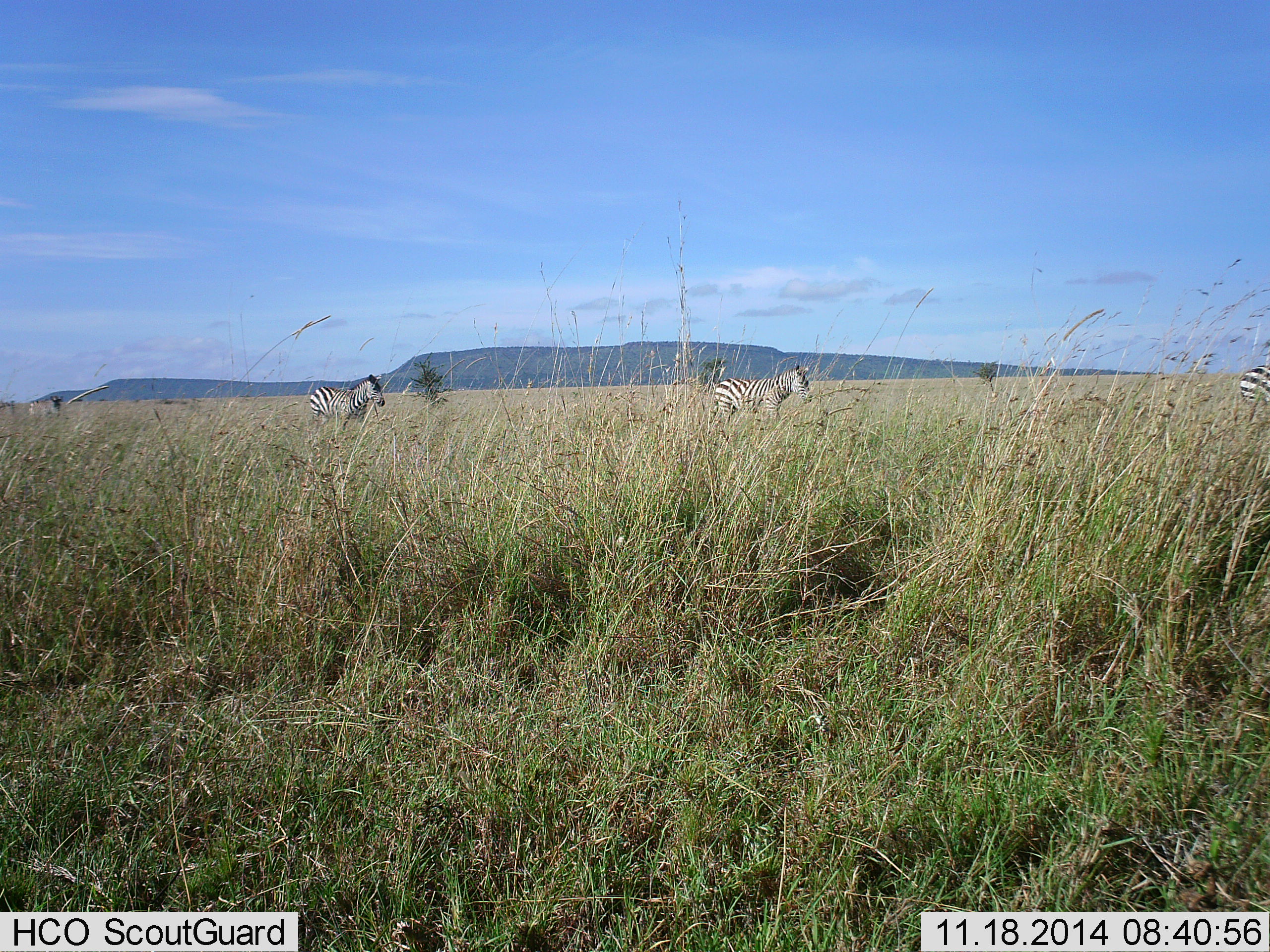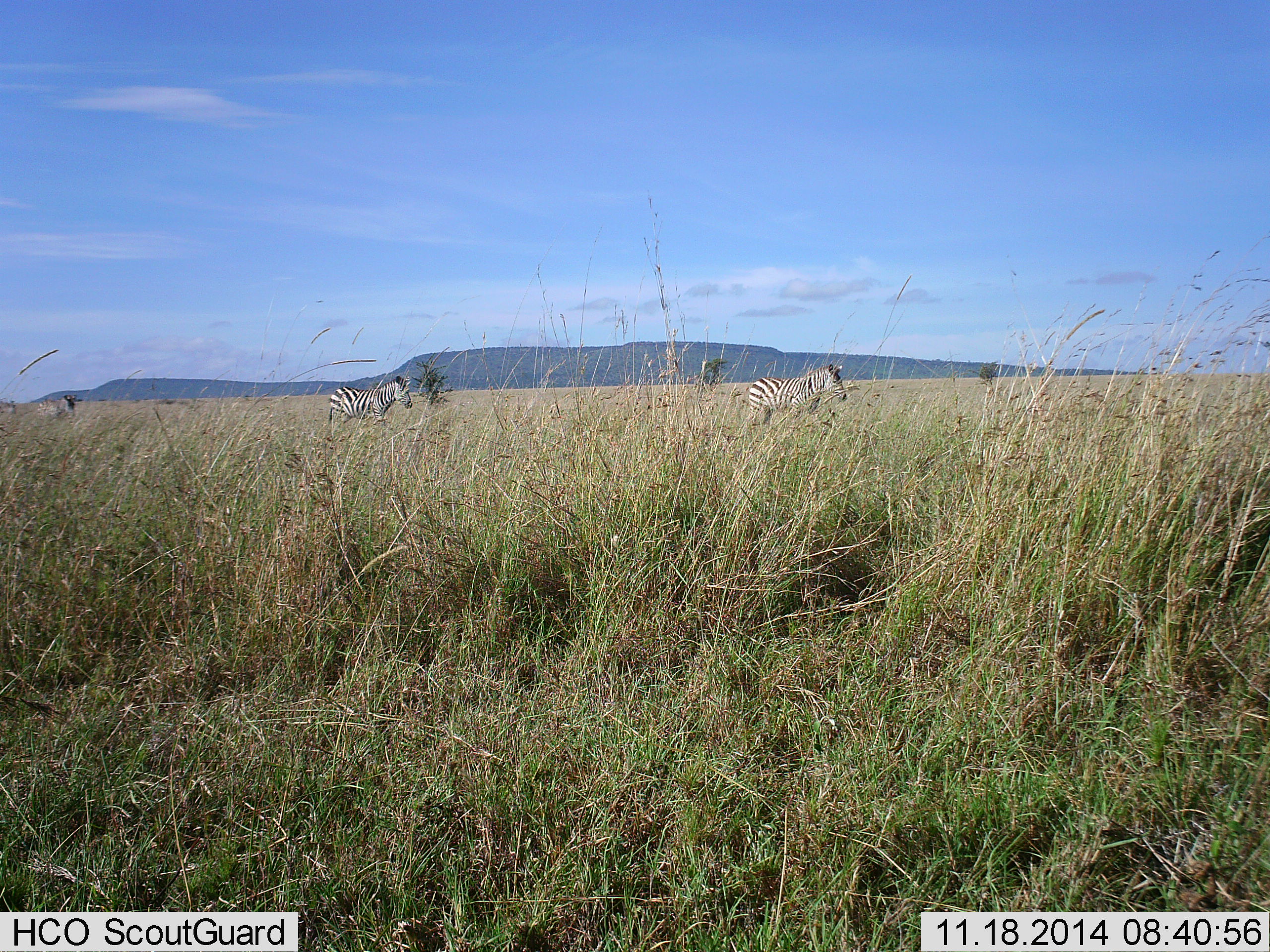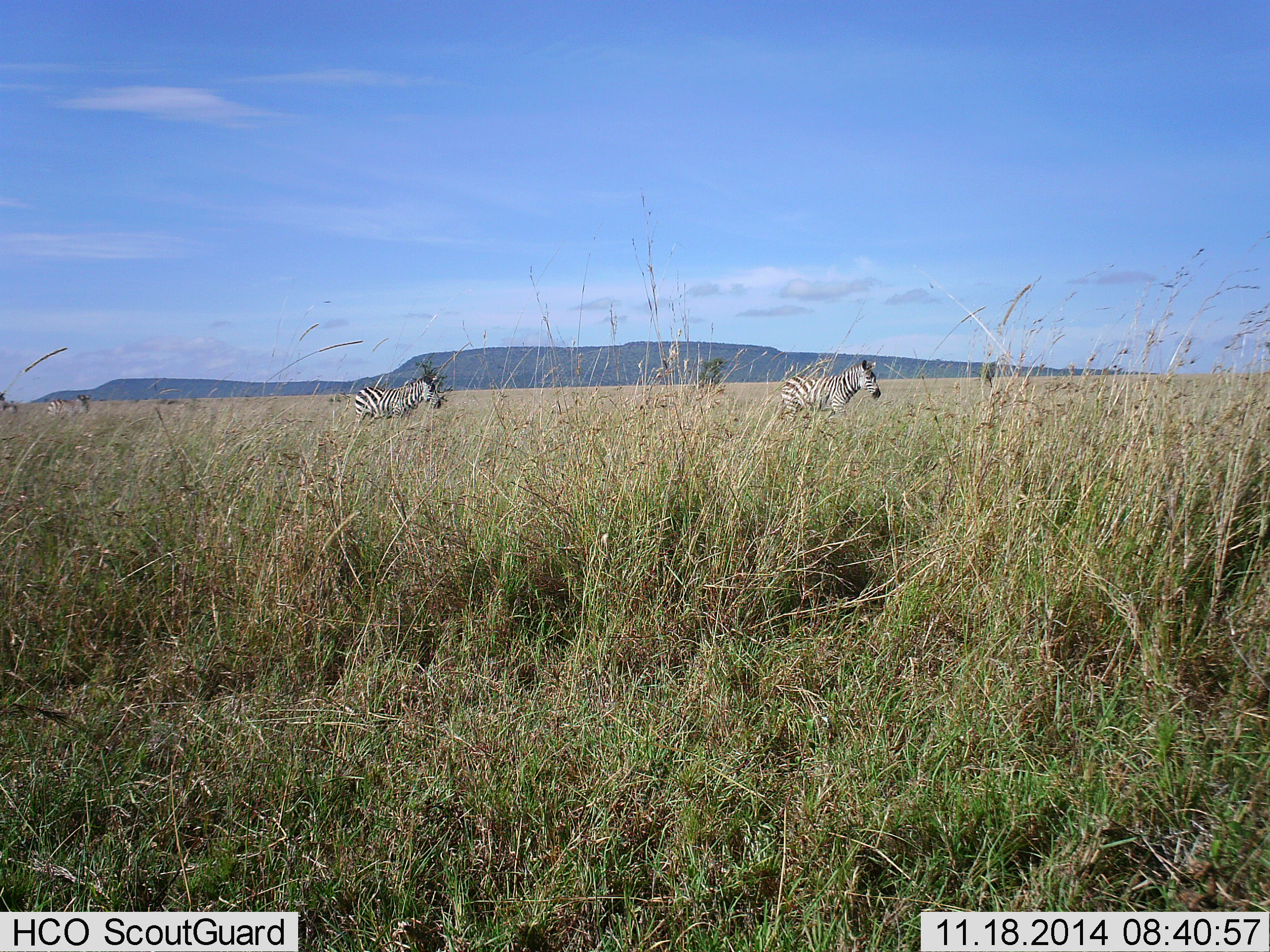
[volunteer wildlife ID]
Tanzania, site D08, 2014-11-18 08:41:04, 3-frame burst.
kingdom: Animalia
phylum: Chordata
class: Mammalia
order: Perissodactyla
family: Equidae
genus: Equus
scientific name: Equus quagga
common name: plains zebra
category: zebra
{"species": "zebra (plains zebra) (Equus quagga)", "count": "4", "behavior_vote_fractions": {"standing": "0%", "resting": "0%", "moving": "100%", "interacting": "0%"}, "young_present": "0%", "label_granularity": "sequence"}